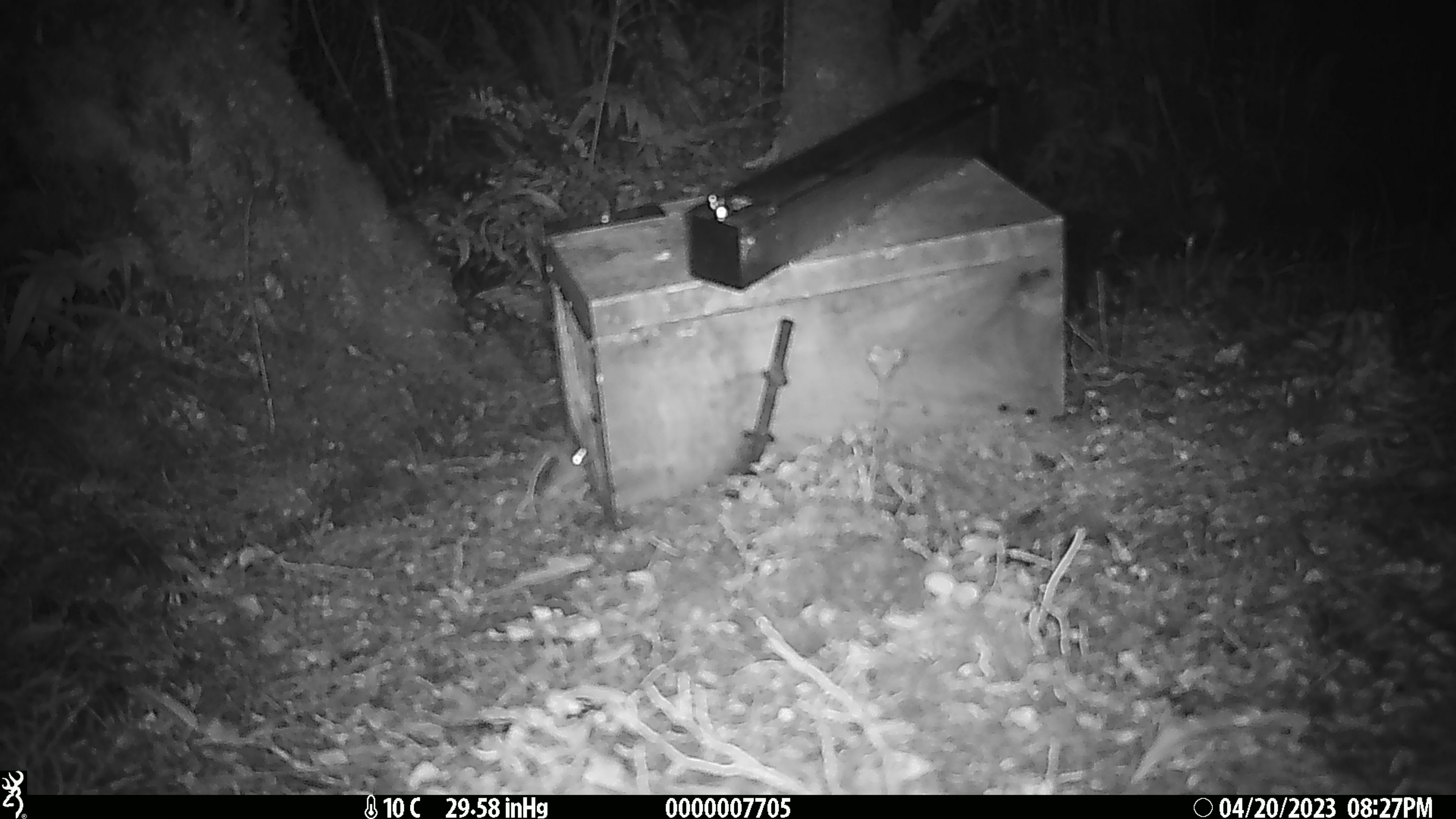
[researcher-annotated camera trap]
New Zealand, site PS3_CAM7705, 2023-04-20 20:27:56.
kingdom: Animalia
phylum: Chordata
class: Mammalia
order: Rodentia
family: Muridae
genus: Mus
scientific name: Mus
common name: mouse